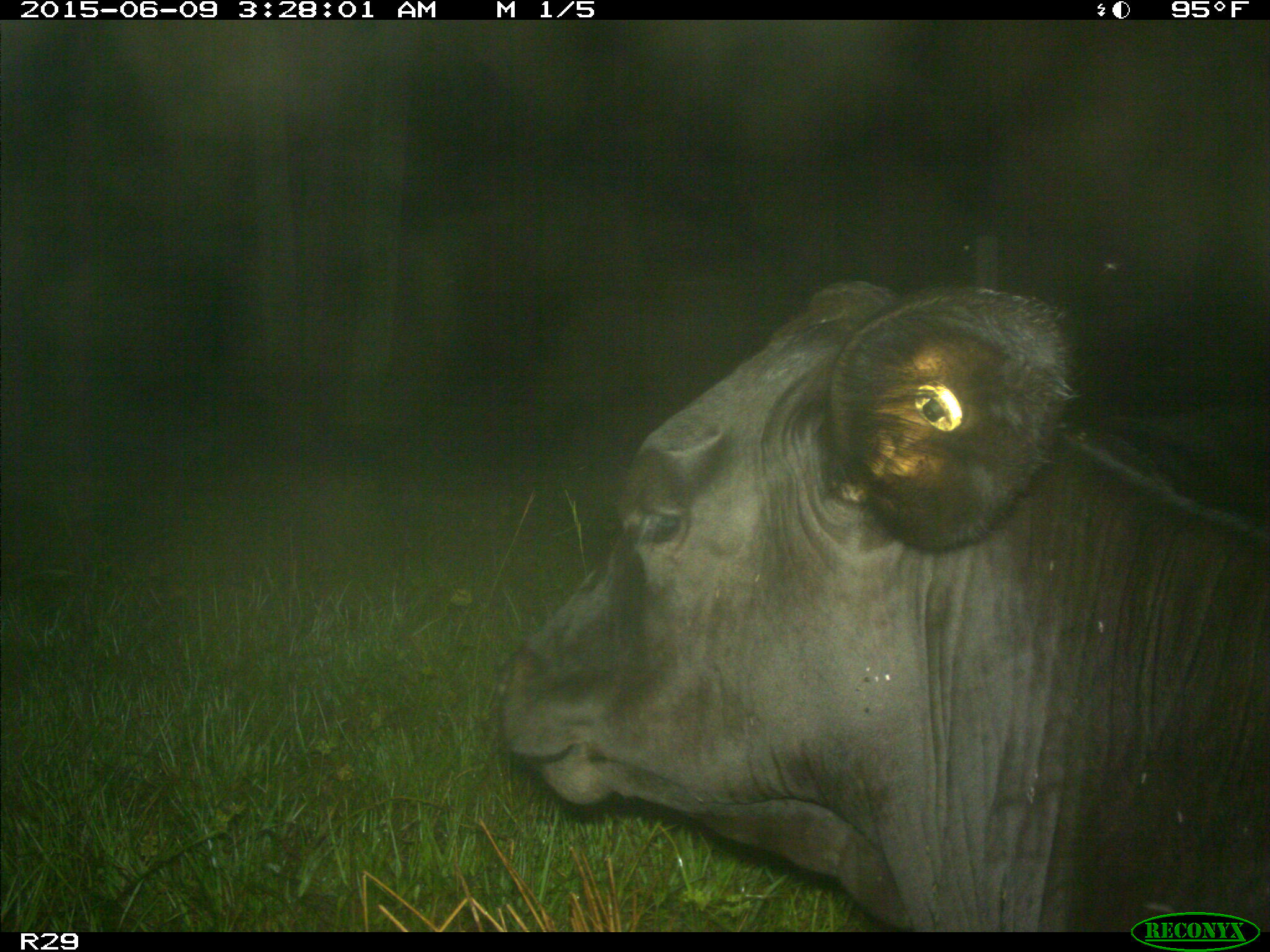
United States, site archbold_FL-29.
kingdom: Animalia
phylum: Chordata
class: Mammalia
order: Artiodactyla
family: Bovidae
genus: Bos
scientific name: Bos taurus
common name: domestic cow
Bos taurus (domestic cow).